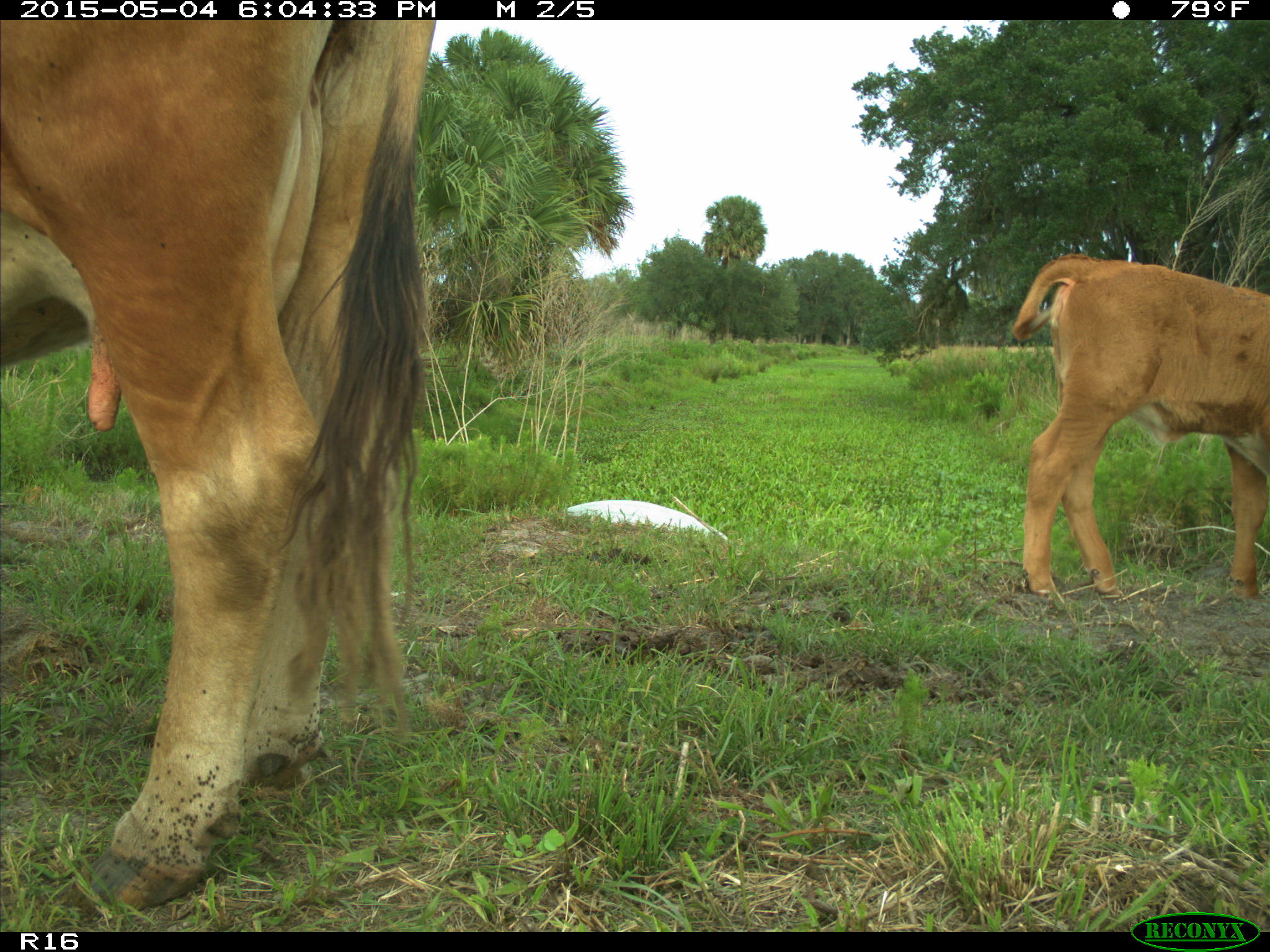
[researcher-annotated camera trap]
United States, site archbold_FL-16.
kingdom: Animalia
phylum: Chordata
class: Mammalia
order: Artiodactyla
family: Bovidae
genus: Bos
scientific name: Bos taurus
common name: domestic cow